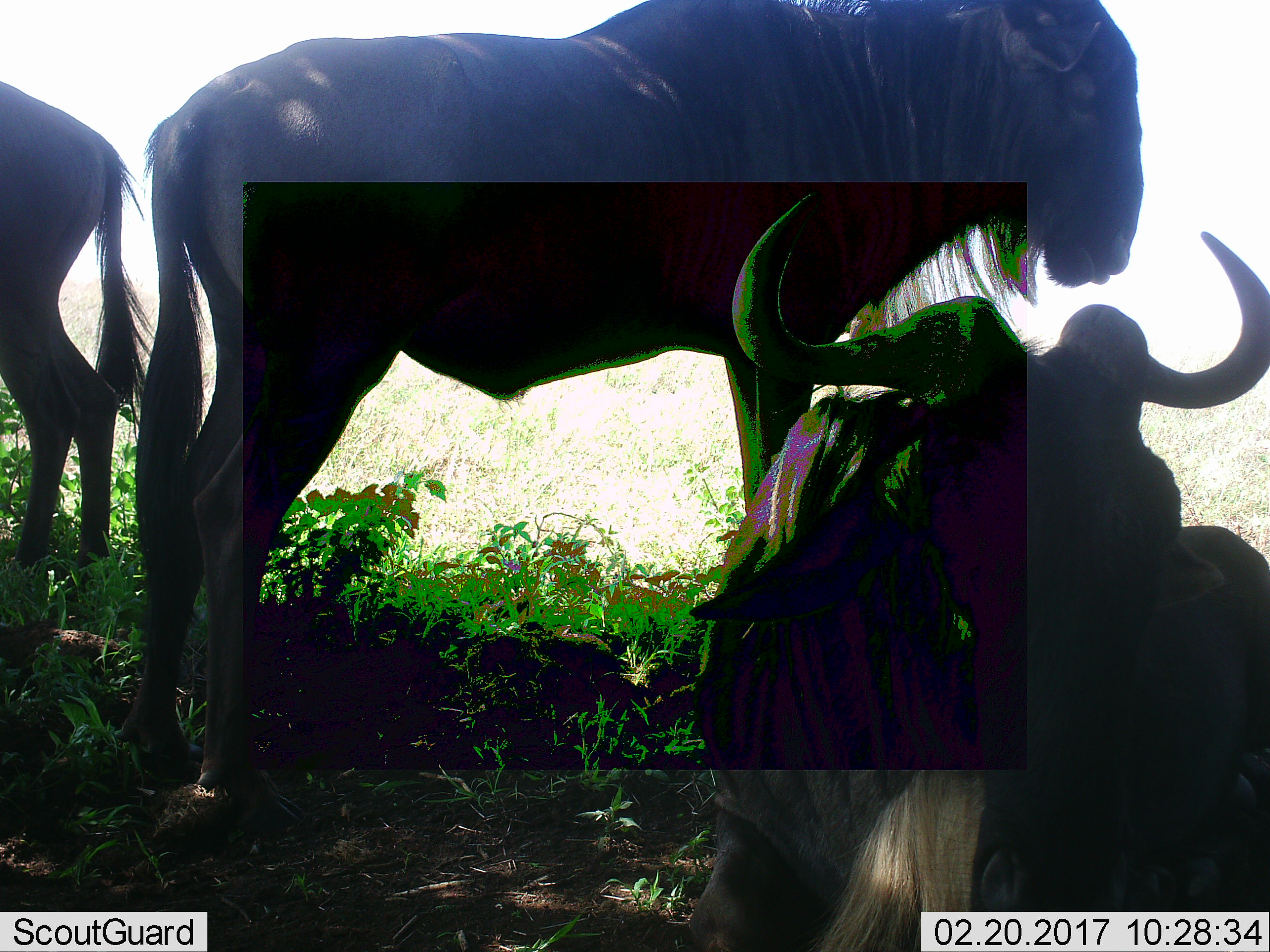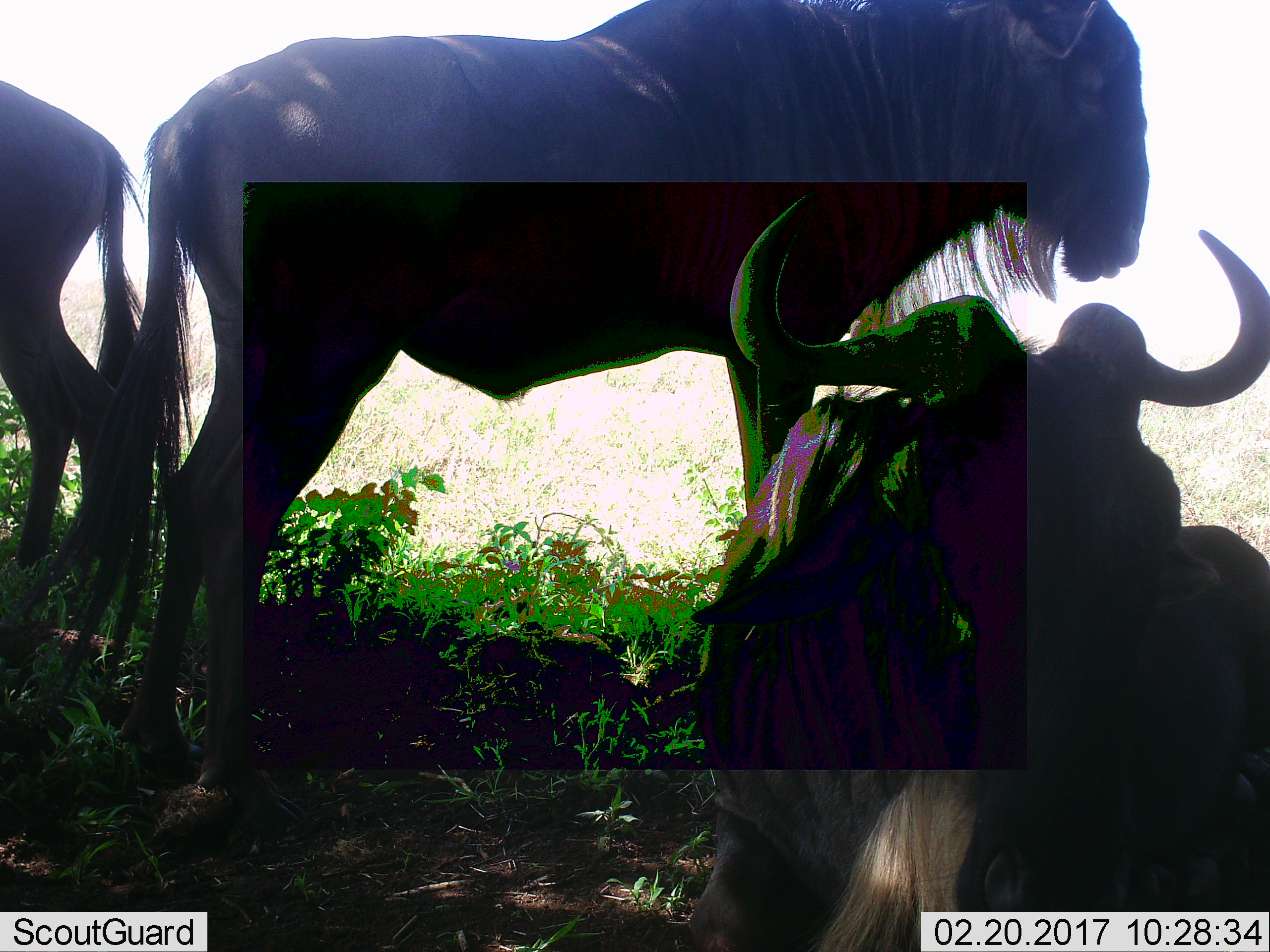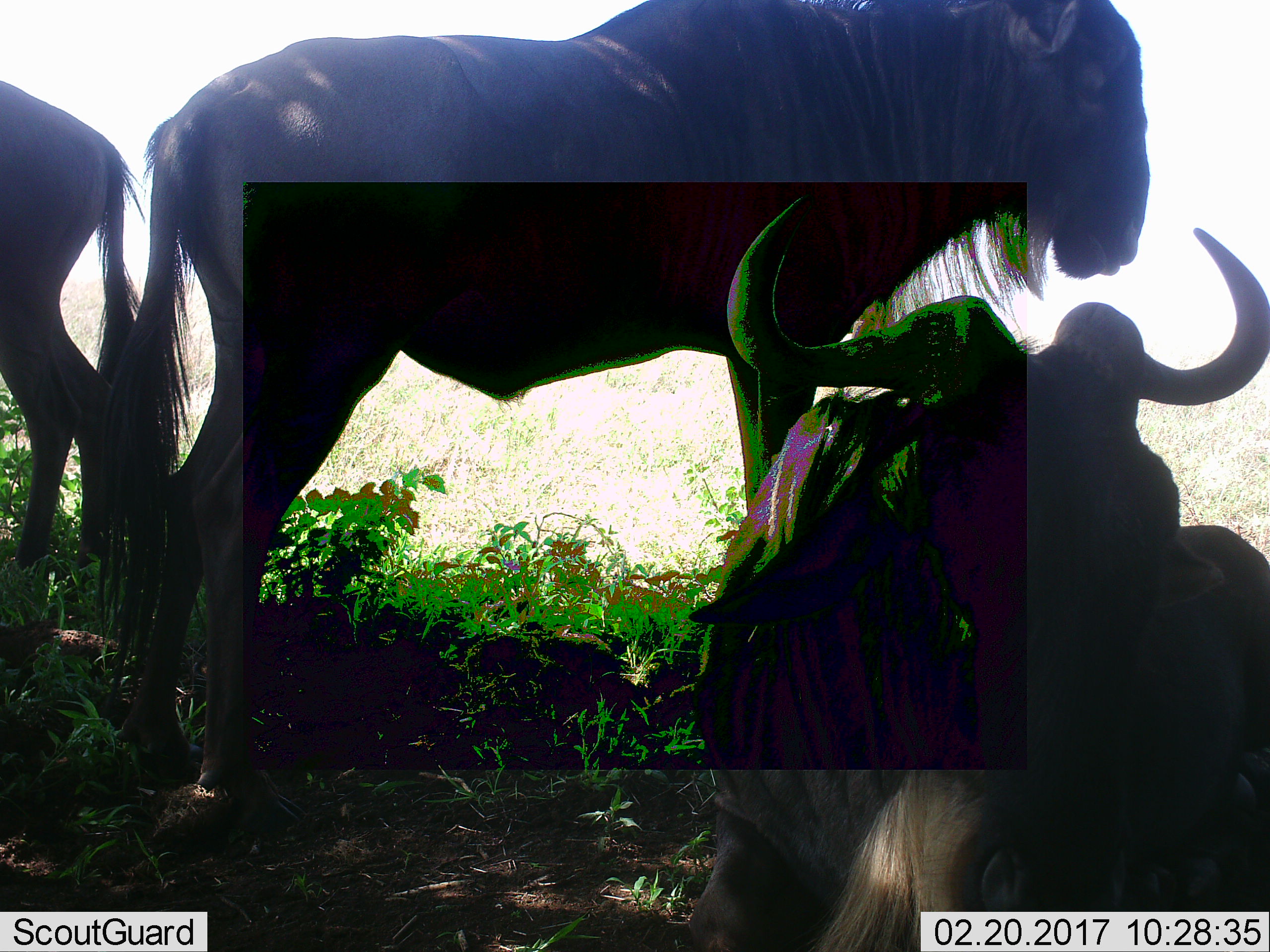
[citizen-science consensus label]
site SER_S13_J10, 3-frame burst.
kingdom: Animalia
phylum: Chordata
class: Mammalia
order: Artiodactyla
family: Bovidae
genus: Connochaetes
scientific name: Connochaetes taurinus taurinus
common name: blue wildebeest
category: wildebeestblue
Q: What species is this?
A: Wildebeestblue (blue wildebeest) (Connochaetes taurinus taurinus).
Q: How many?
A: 3.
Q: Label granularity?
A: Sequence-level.